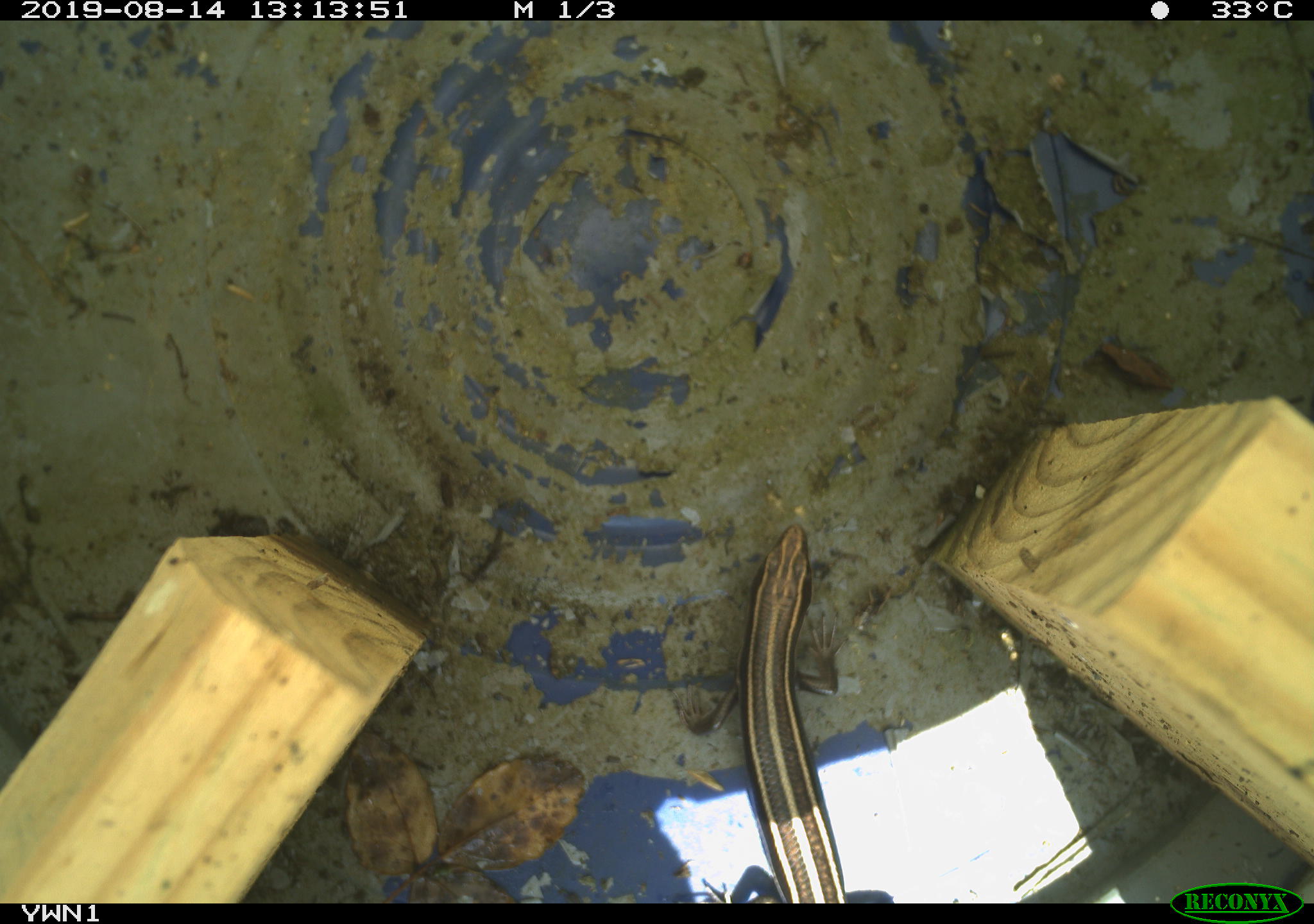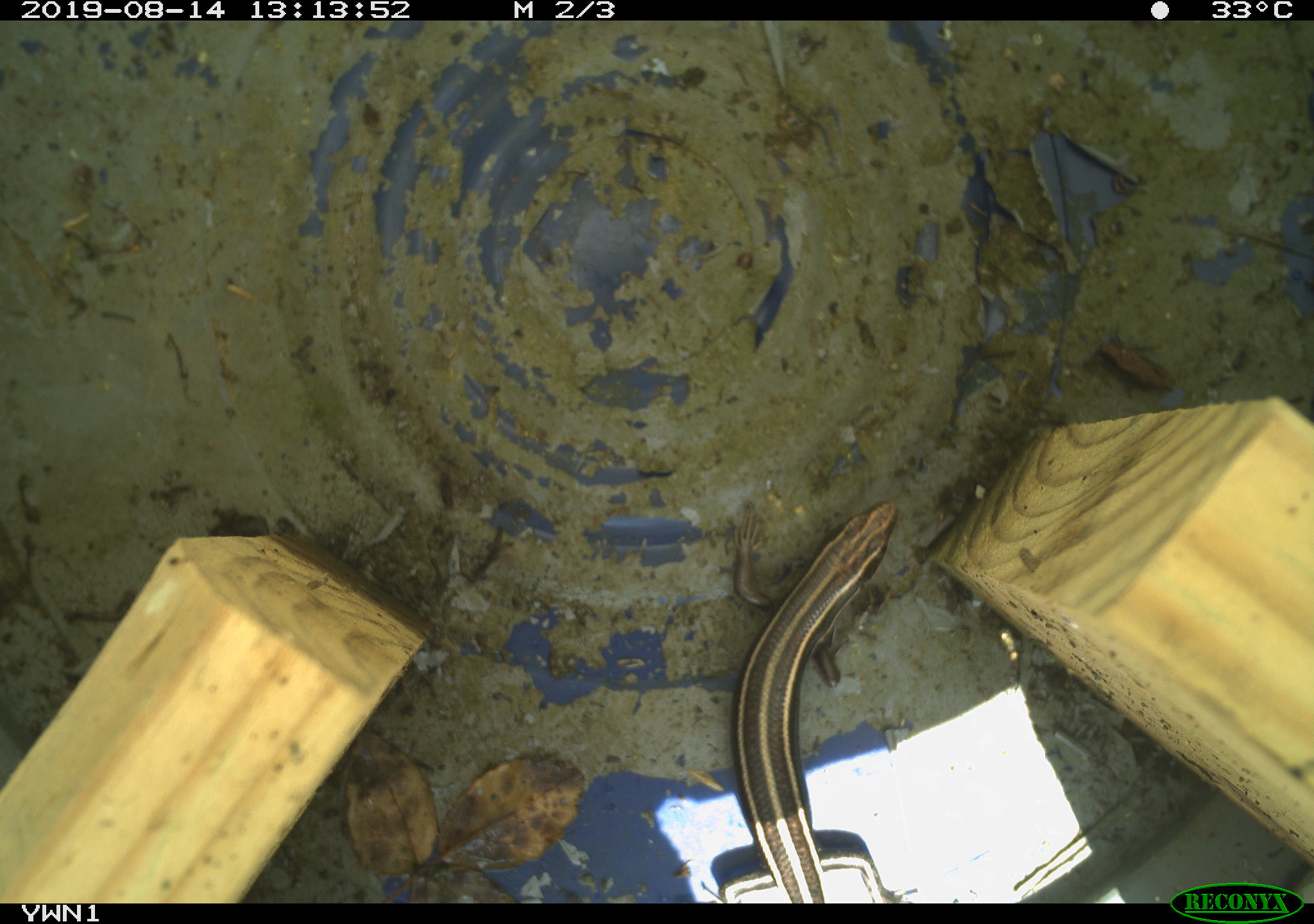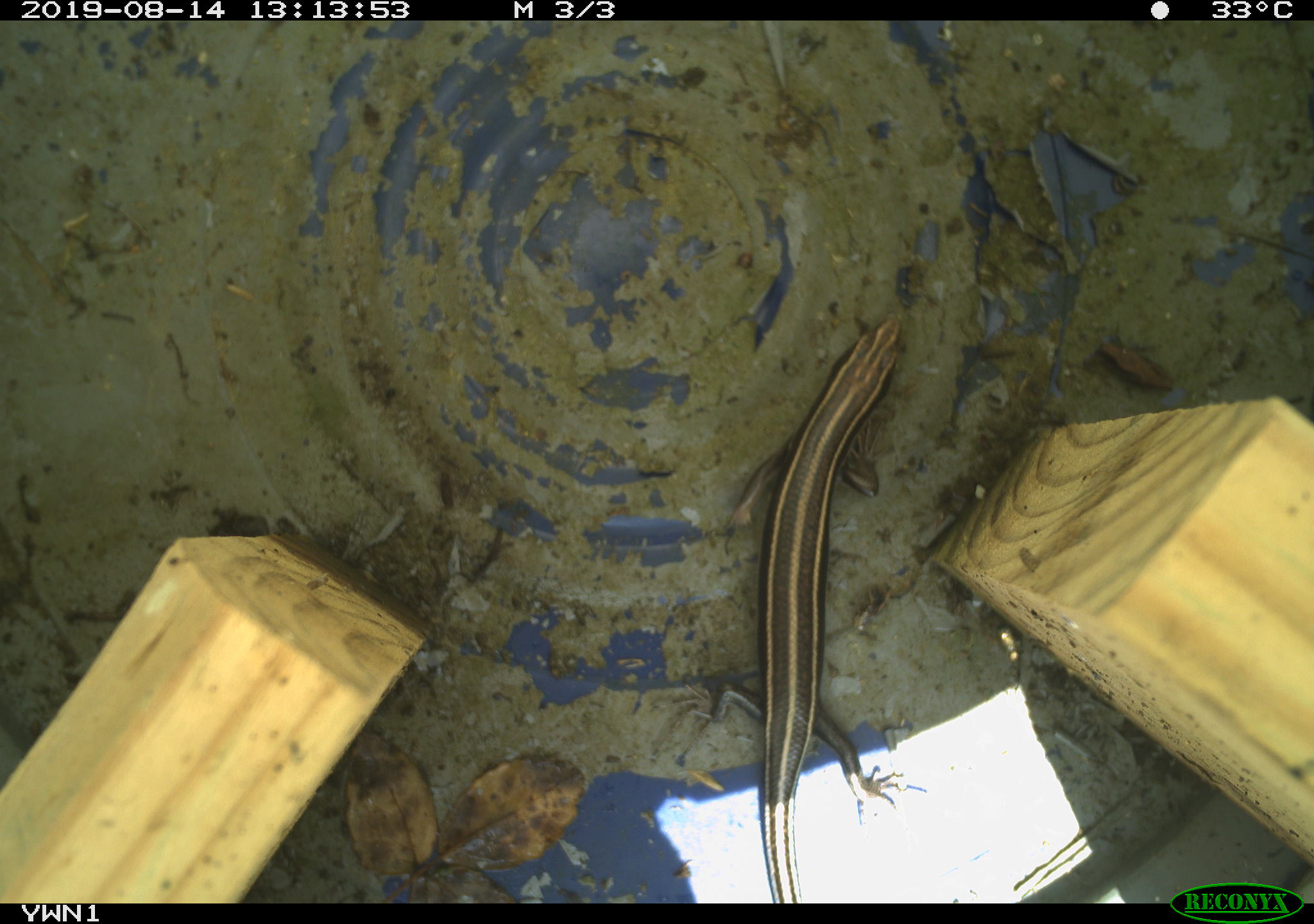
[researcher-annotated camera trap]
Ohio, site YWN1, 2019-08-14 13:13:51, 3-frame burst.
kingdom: Animalia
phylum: Chordata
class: Reptilia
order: Squamata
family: Scincidae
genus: Plestiodon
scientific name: Plestiodon fasciatus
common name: common five-lined skink